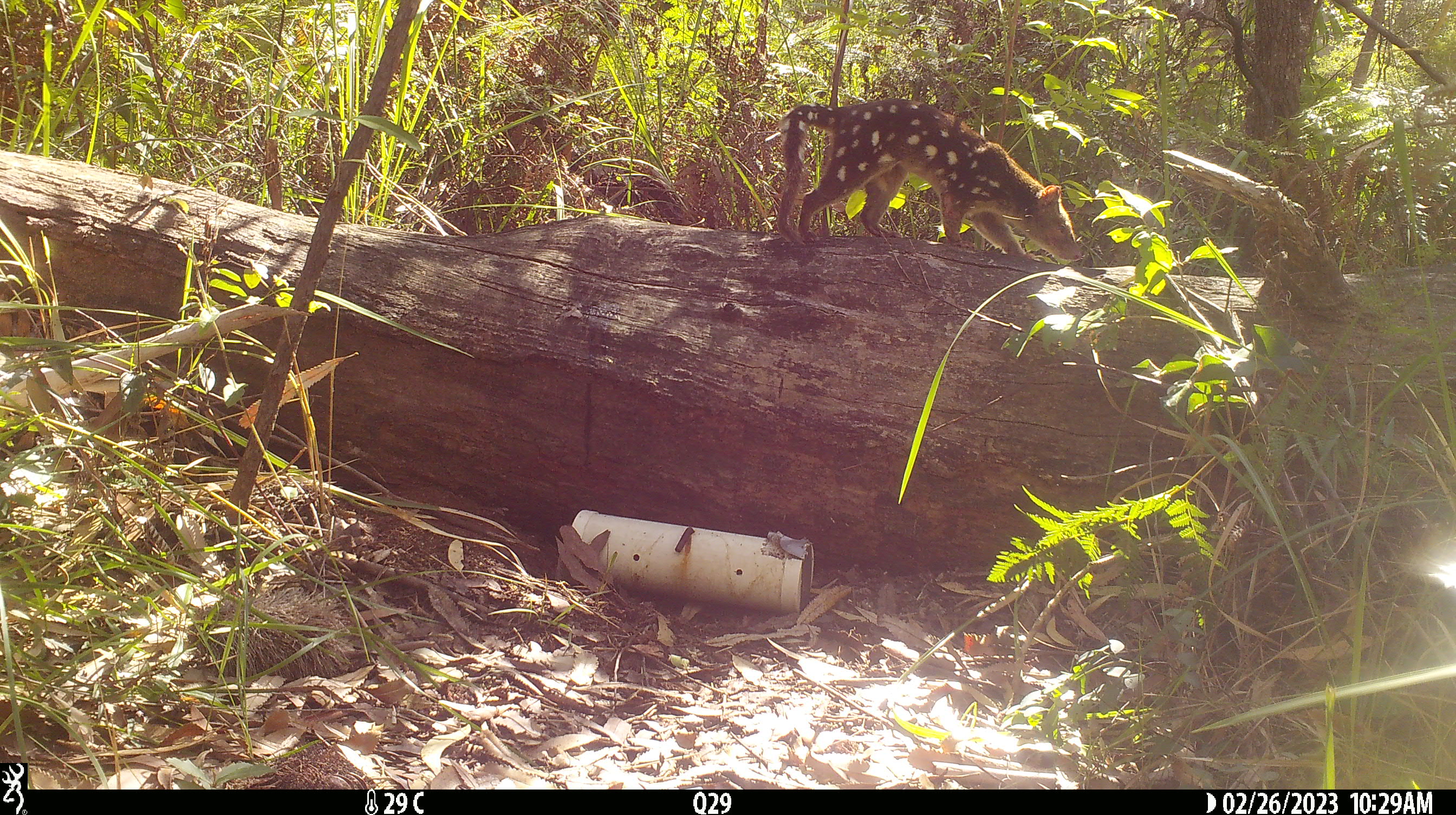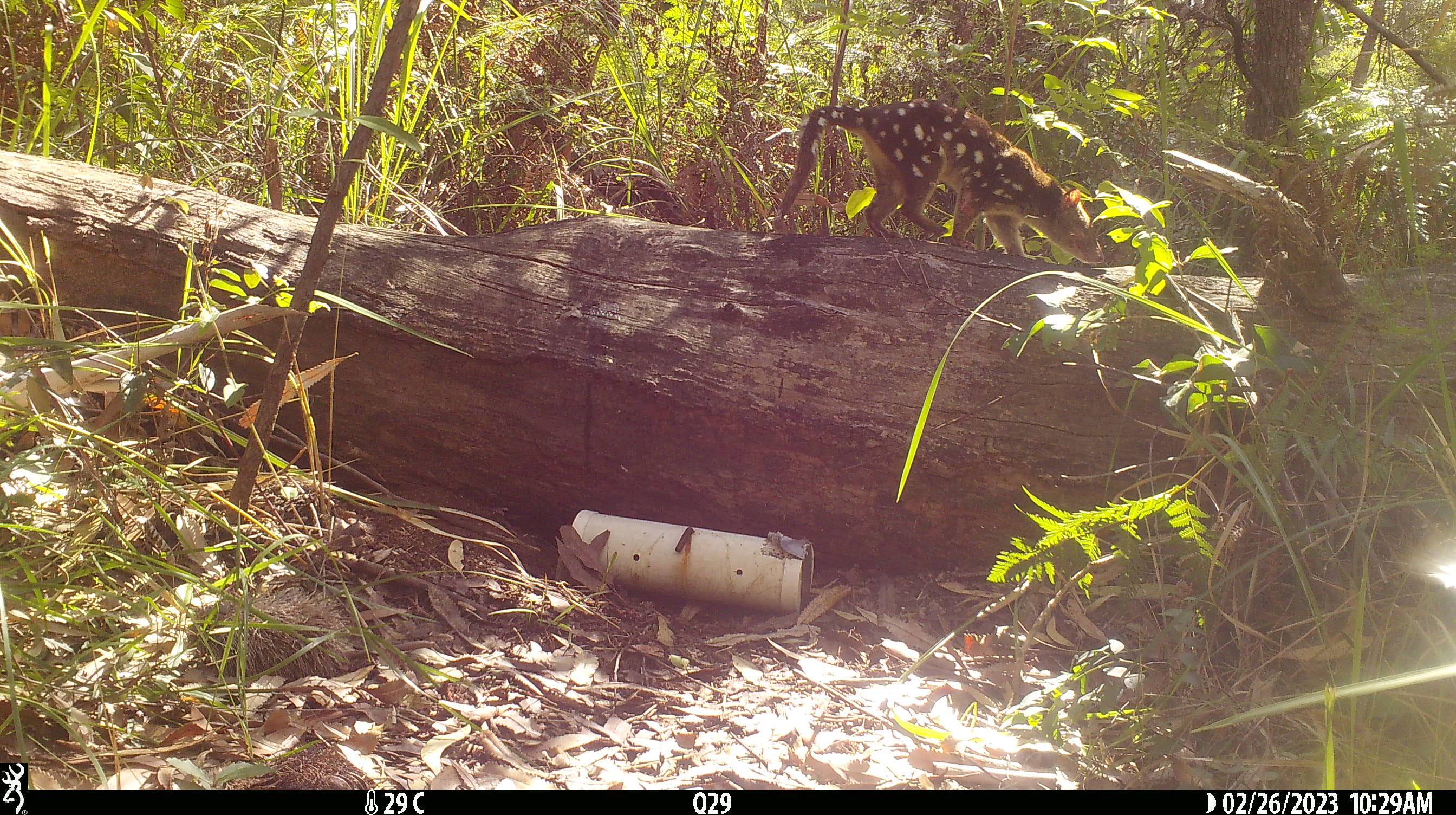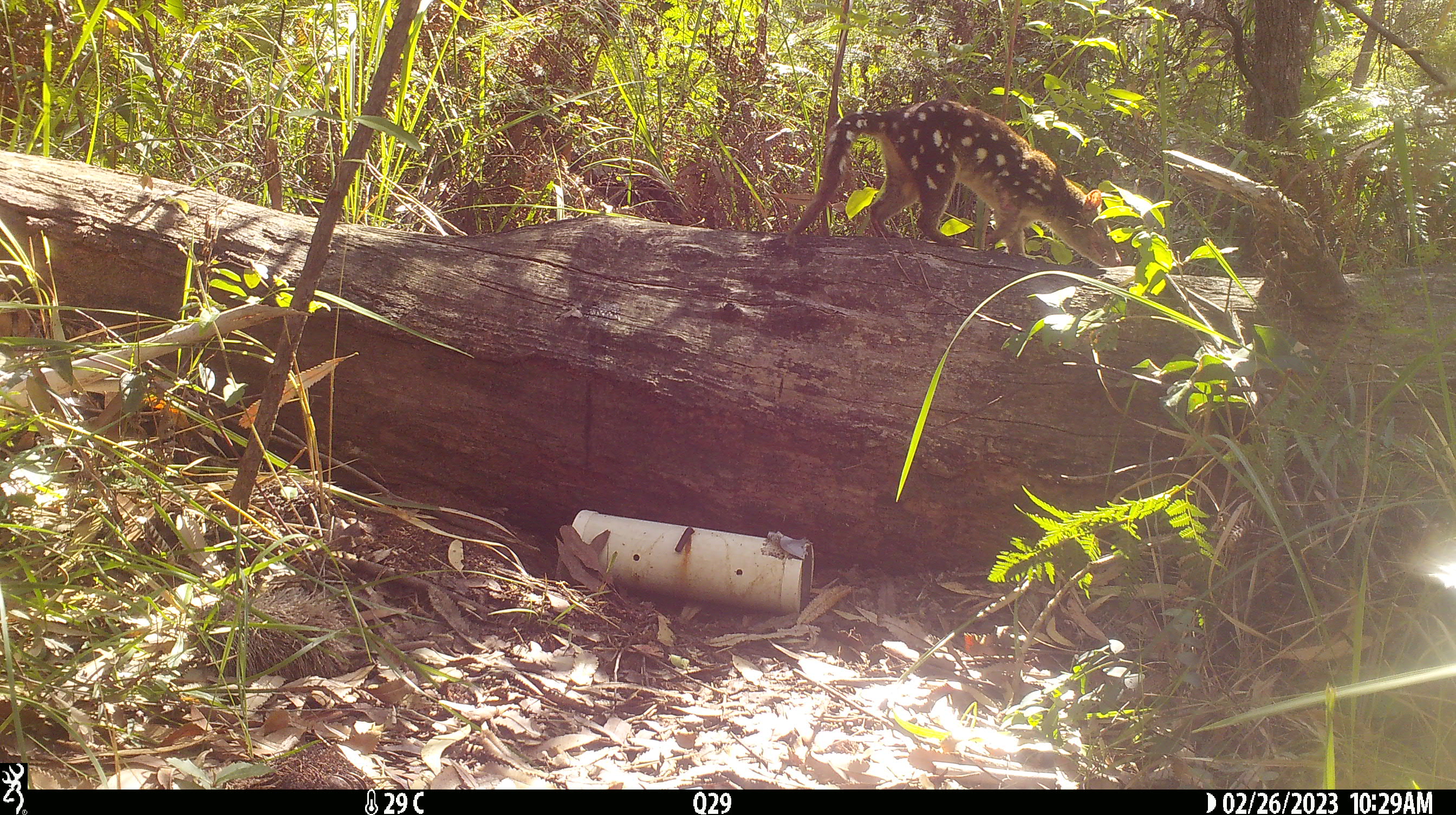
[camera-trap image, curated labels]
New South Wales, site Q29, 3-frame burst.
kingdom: Animalia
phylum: Chordata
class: Mammalia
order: Dasyuromorphia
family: Dasyuridae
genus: Dasyurus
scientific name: Dasyurus maculatus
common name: spotted-tailed quoll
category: quoll